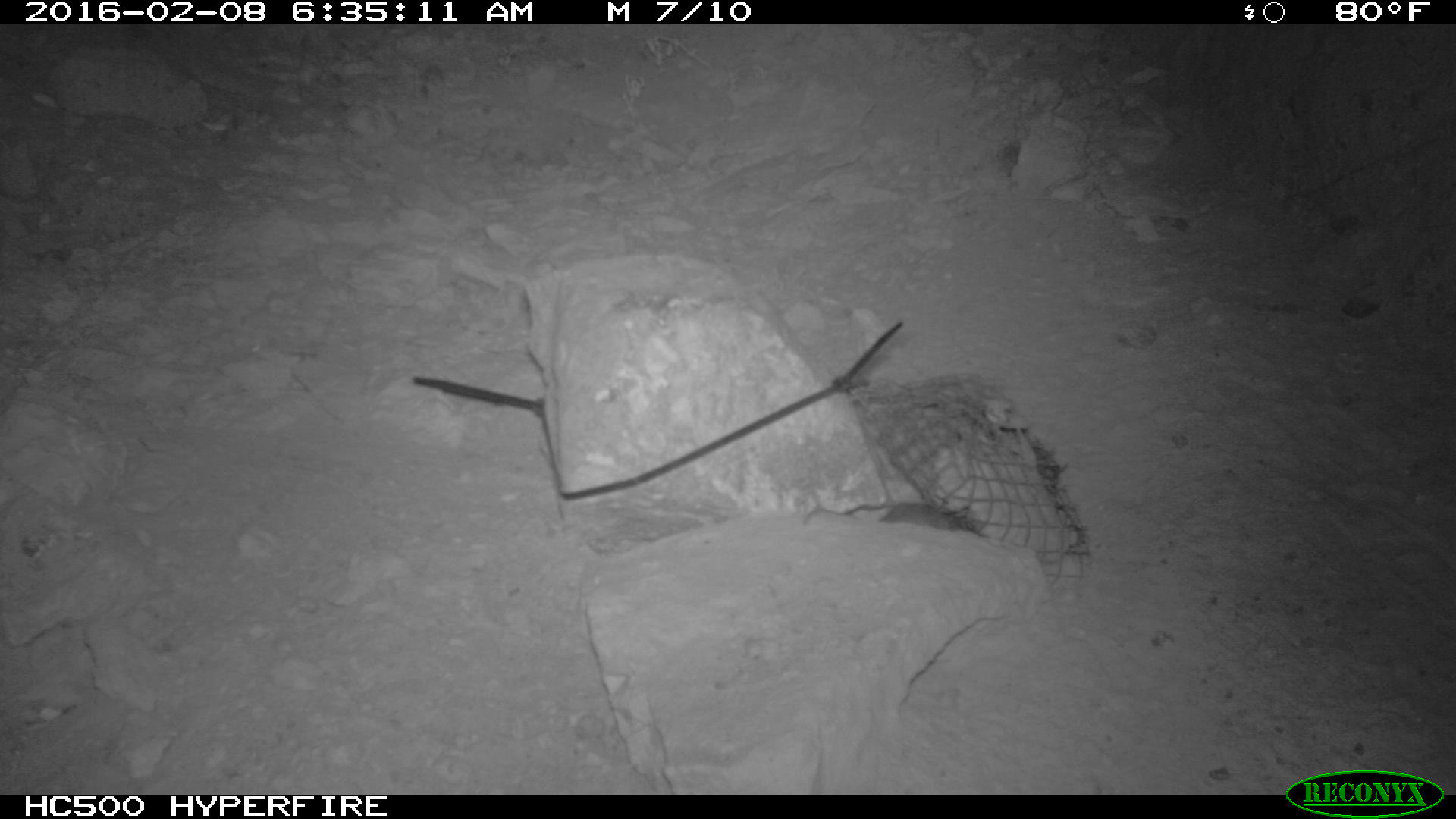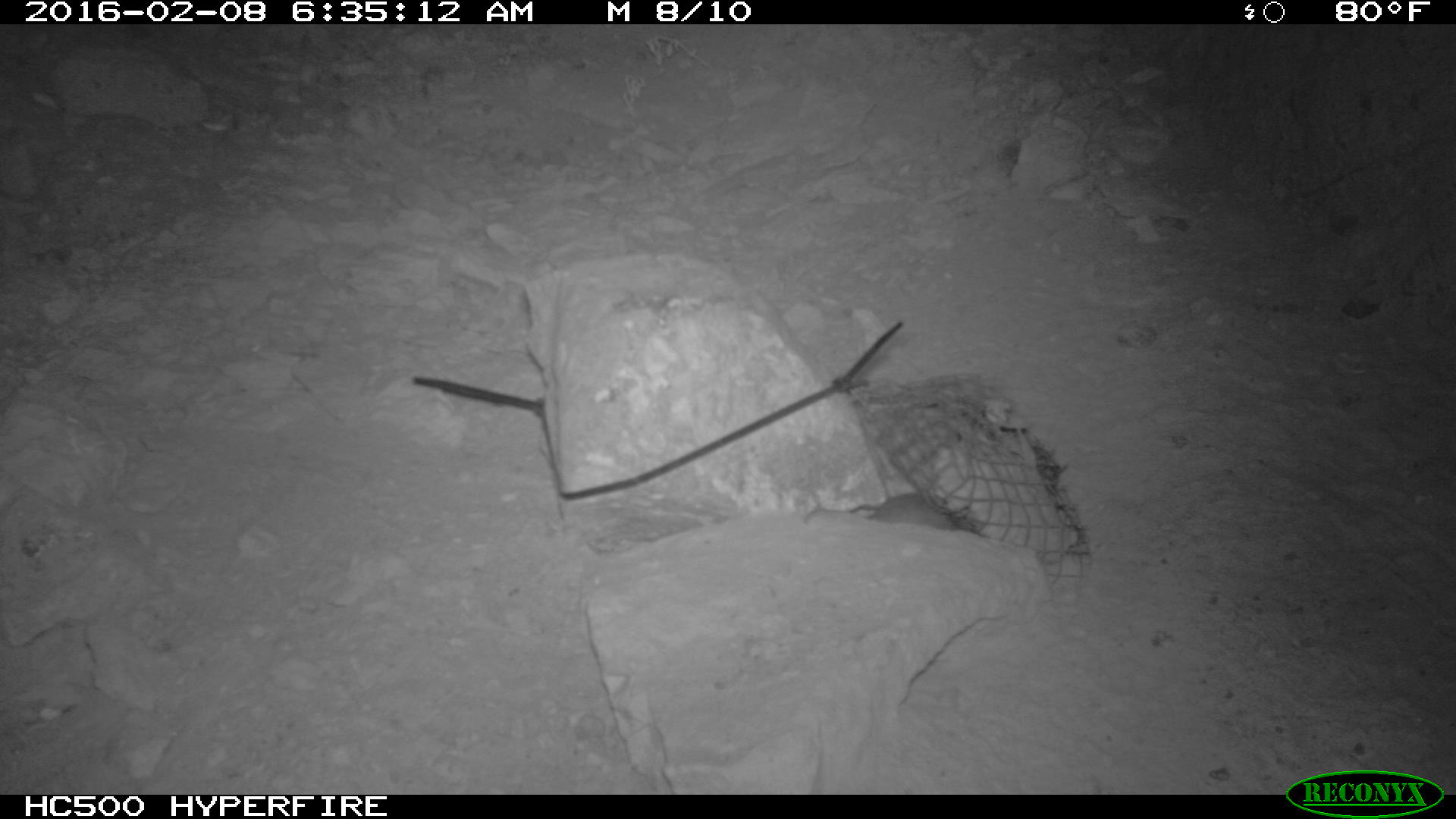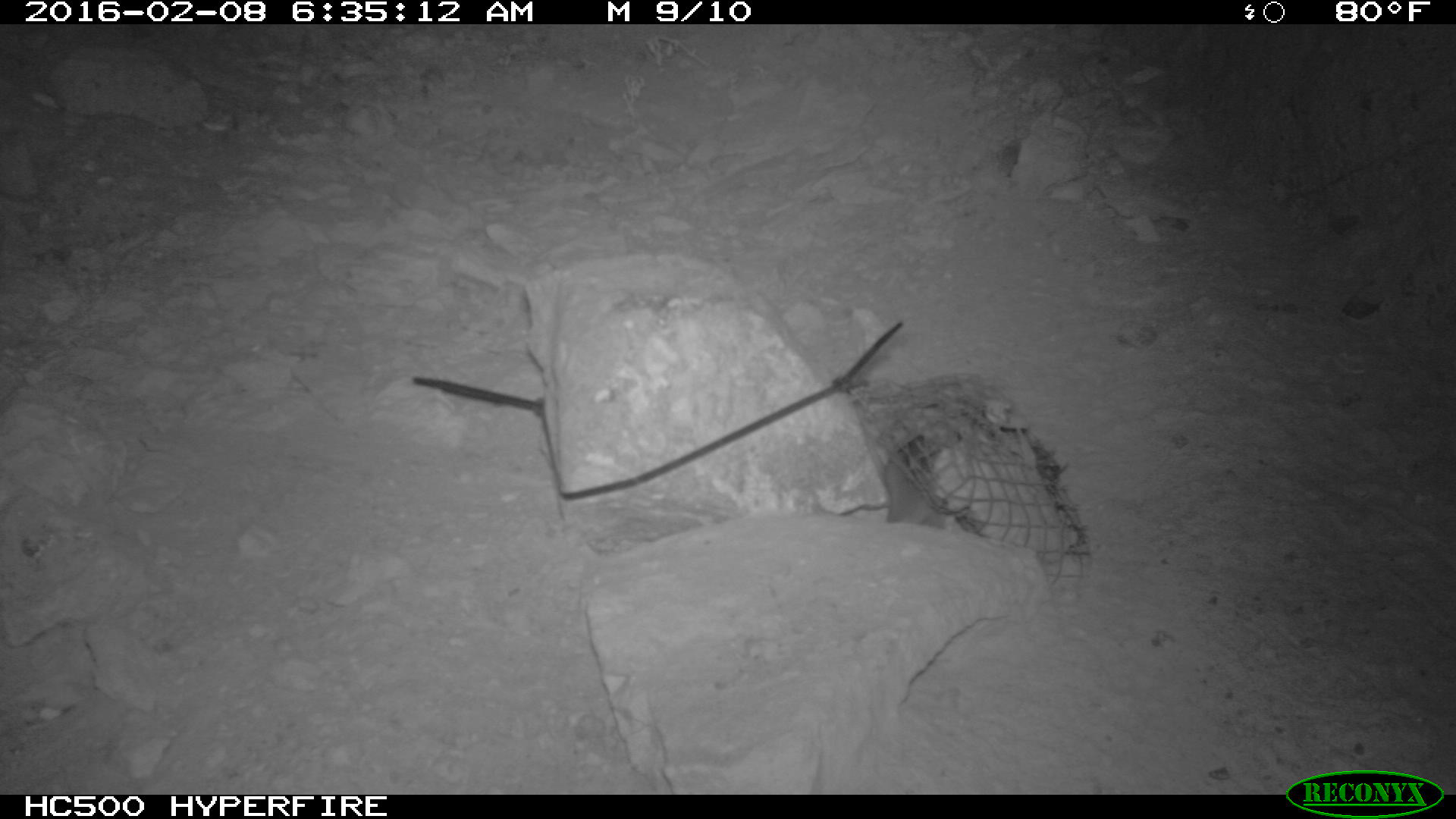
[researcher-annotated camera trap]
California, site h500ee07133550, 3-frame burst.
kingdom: Animalia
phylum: Chordata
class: Mammalia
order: Rodentia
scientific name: Rodentia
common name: rodent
Rodent (Rodentia).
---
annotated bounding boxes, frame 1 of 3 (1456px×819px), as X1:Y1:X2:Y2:
rodent: 874:502:972:532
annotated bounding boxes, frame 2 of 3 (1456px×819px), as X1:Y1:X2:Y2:
rodent: 865:493:959:529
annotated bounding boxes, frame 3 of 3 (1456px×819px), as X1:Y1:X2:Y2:
rodent: 852:399:946:530